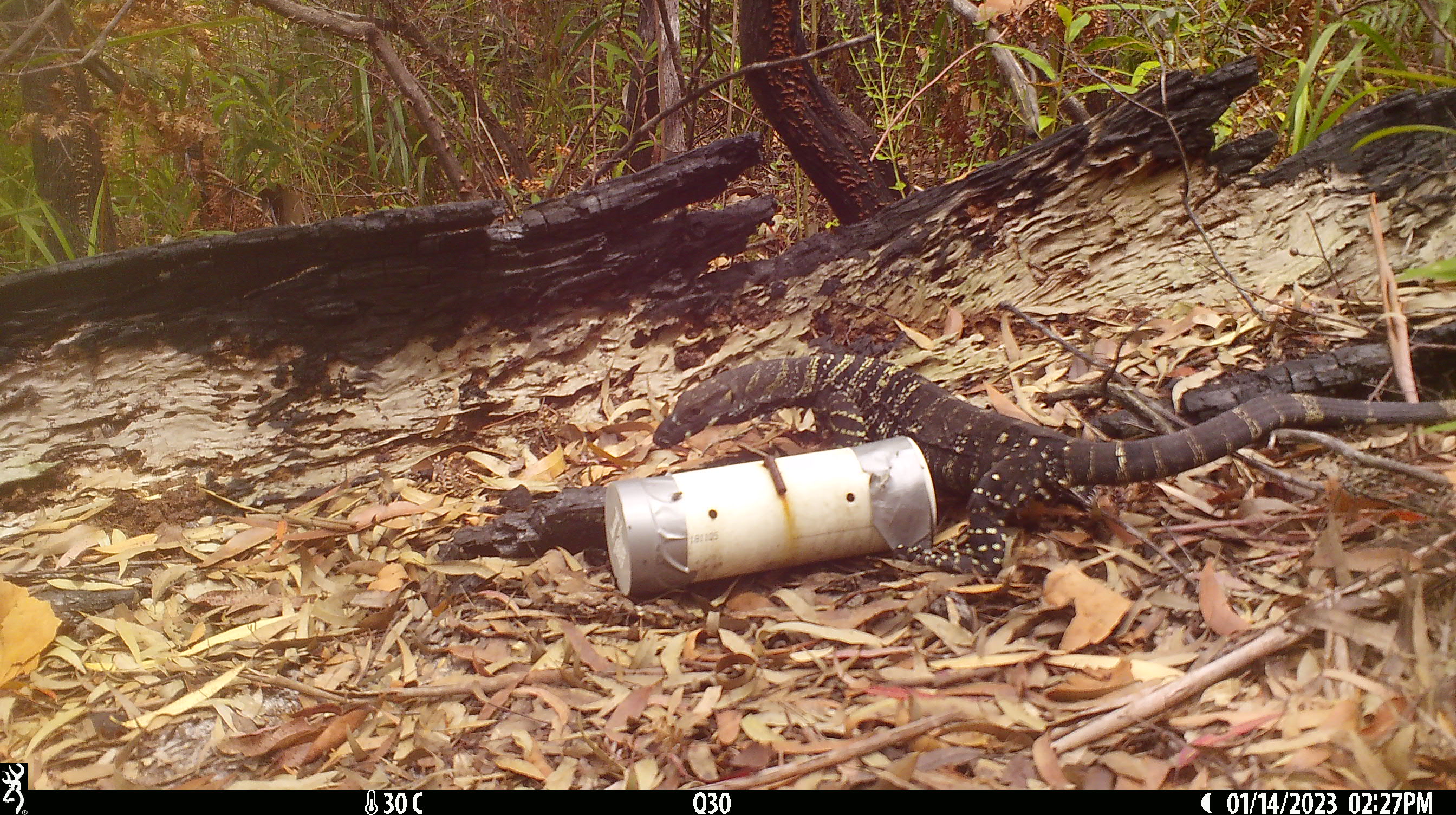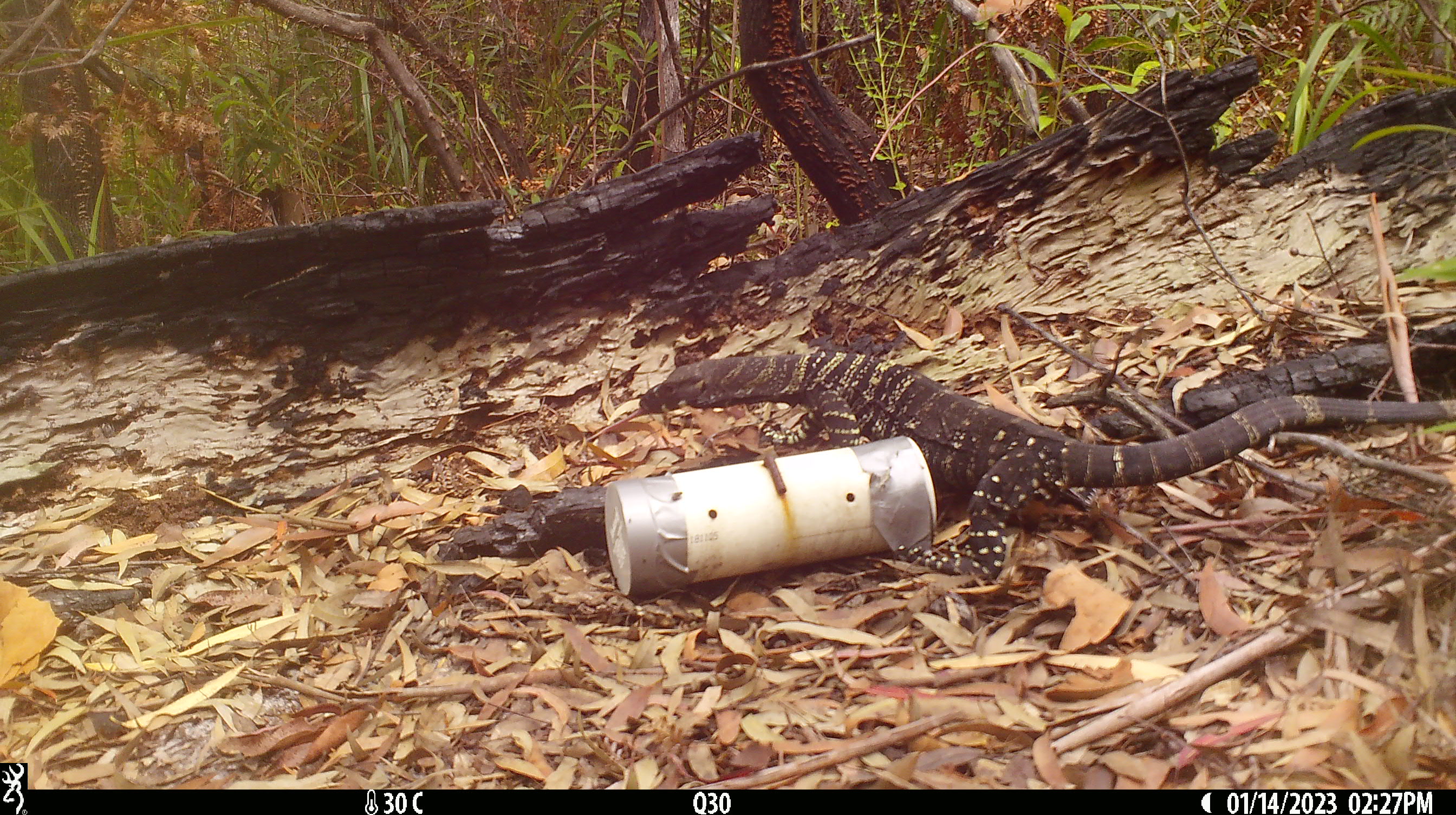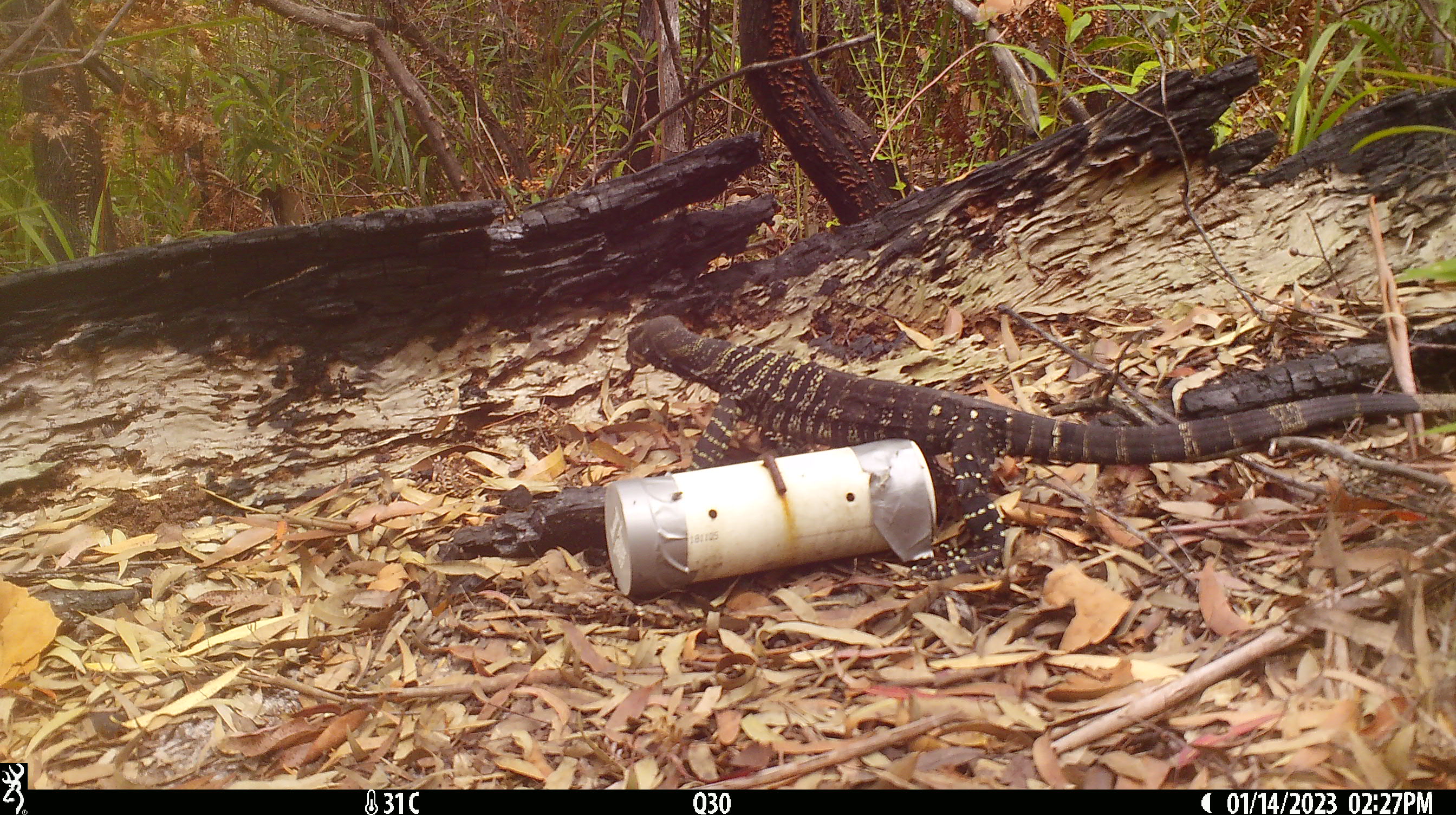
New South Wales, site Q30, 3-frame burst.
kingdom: Animalia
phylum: Chordata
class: Reptilia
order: Squamata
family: Varanidae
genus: Varanus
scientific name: Varanus varius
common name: lace monitor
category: goanna